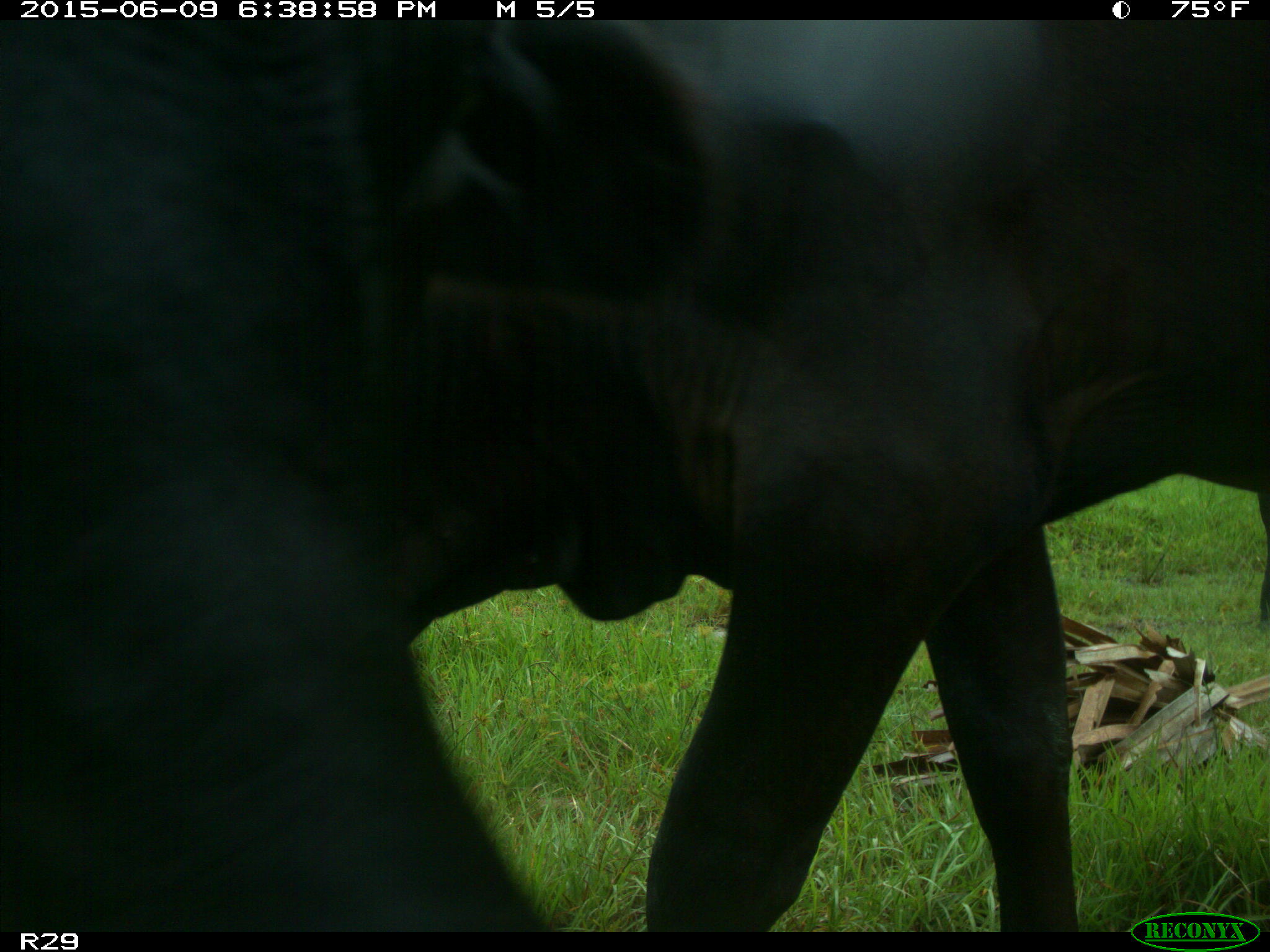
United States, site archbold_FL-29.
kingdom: Animalia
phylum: Chordata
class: Mammalia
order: Artiodactyla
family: Bovidae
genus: Bos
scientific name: Bos taurus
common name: domestic cow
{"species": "Bos taurus (domestic cow)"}